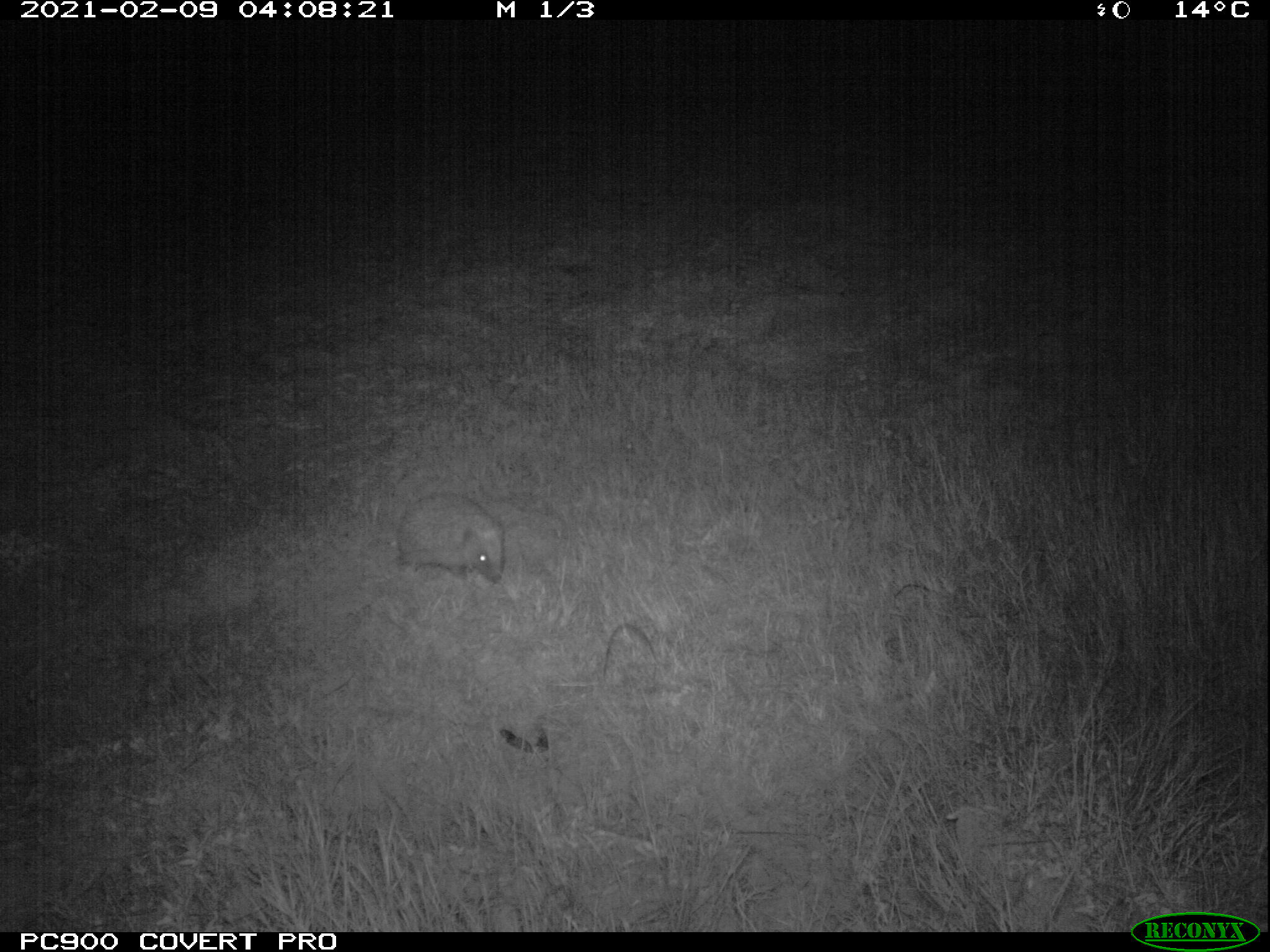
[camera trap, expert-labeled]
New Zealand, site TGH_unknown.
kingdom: Animalia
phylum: Chordata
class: Mammalia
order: Eulipotyphla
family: Erinaceidae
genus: Erinaceus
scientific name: Erinaceus europaeus europaeus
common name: european hedgehog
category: hedgehog